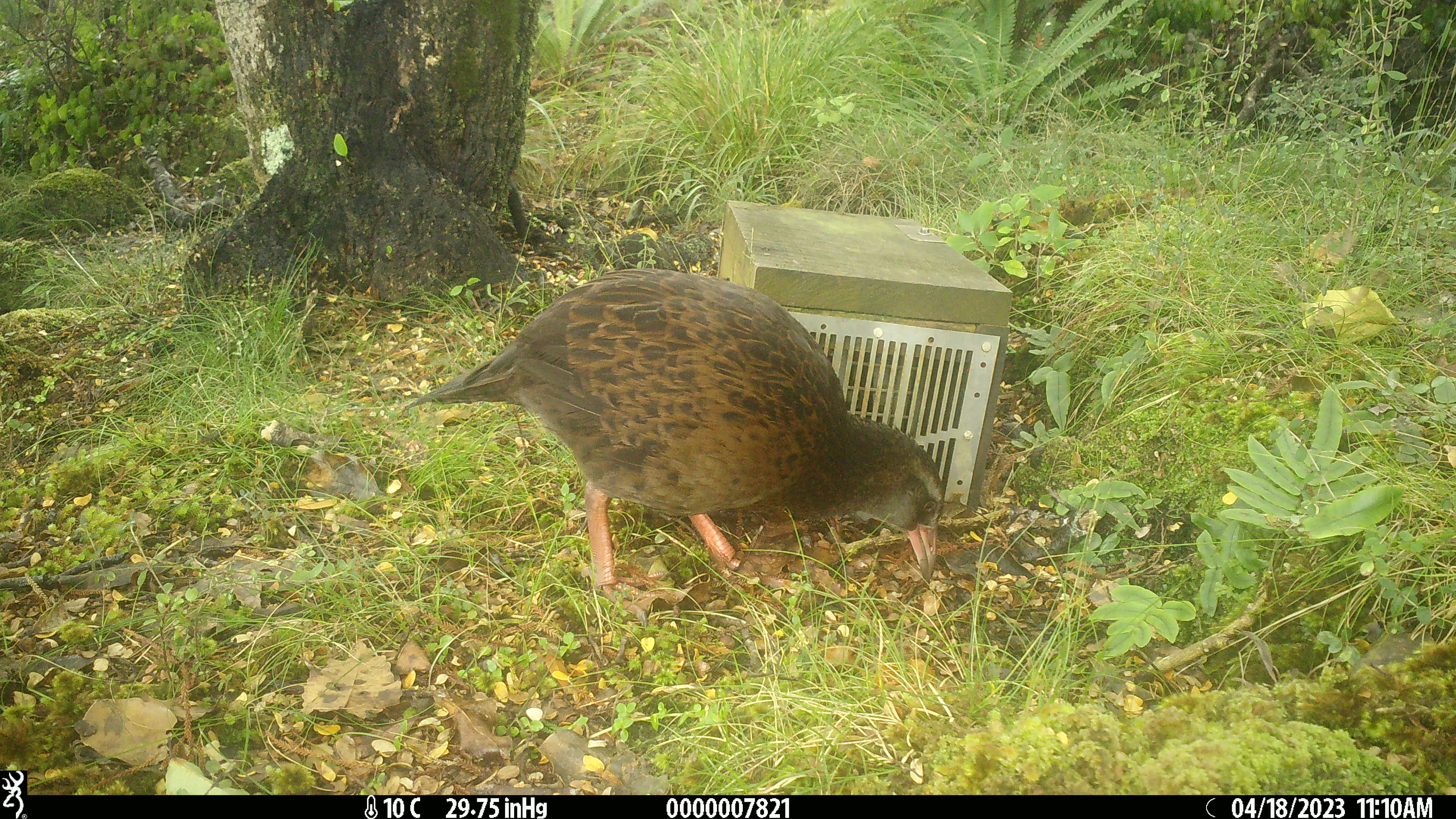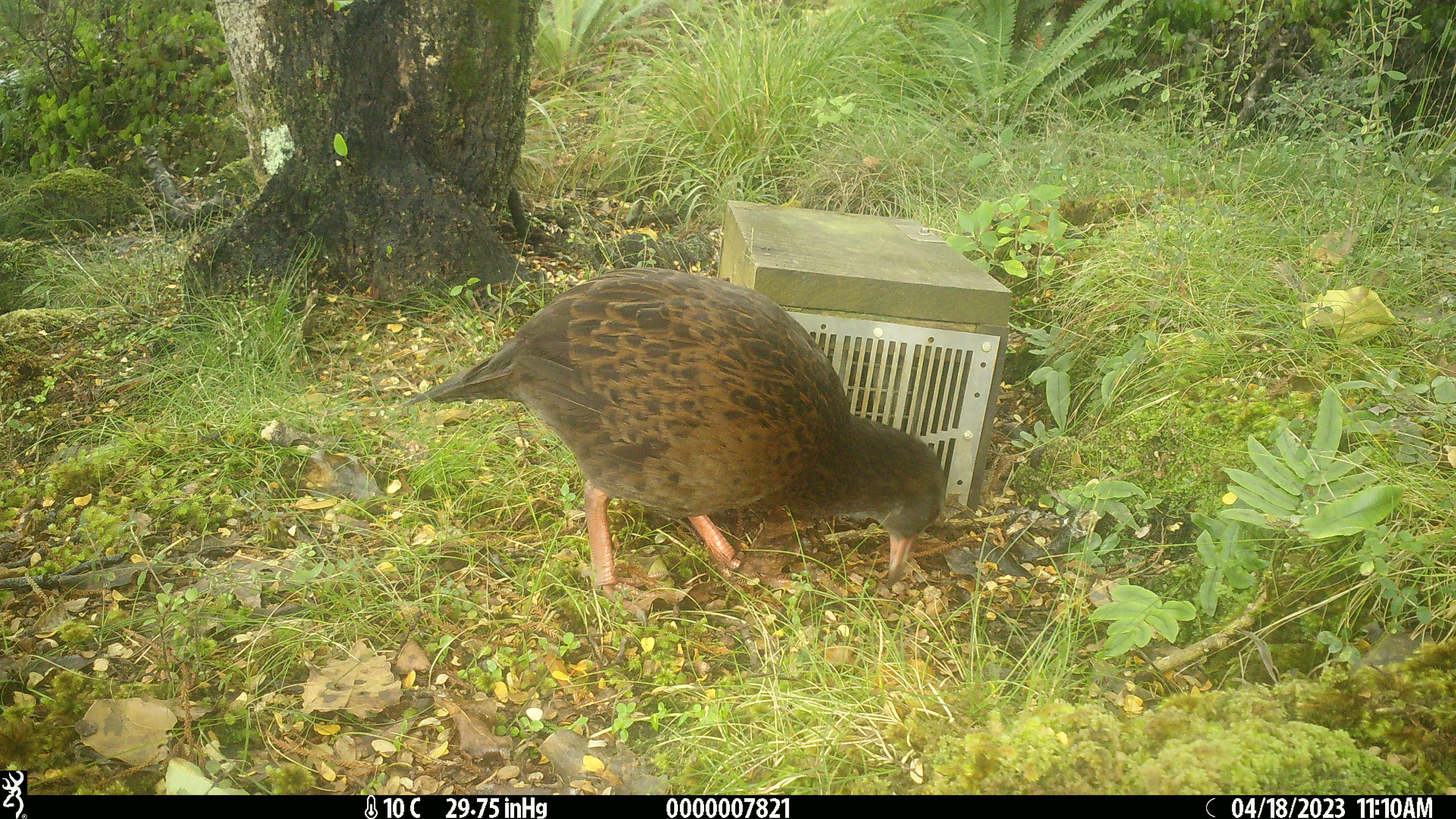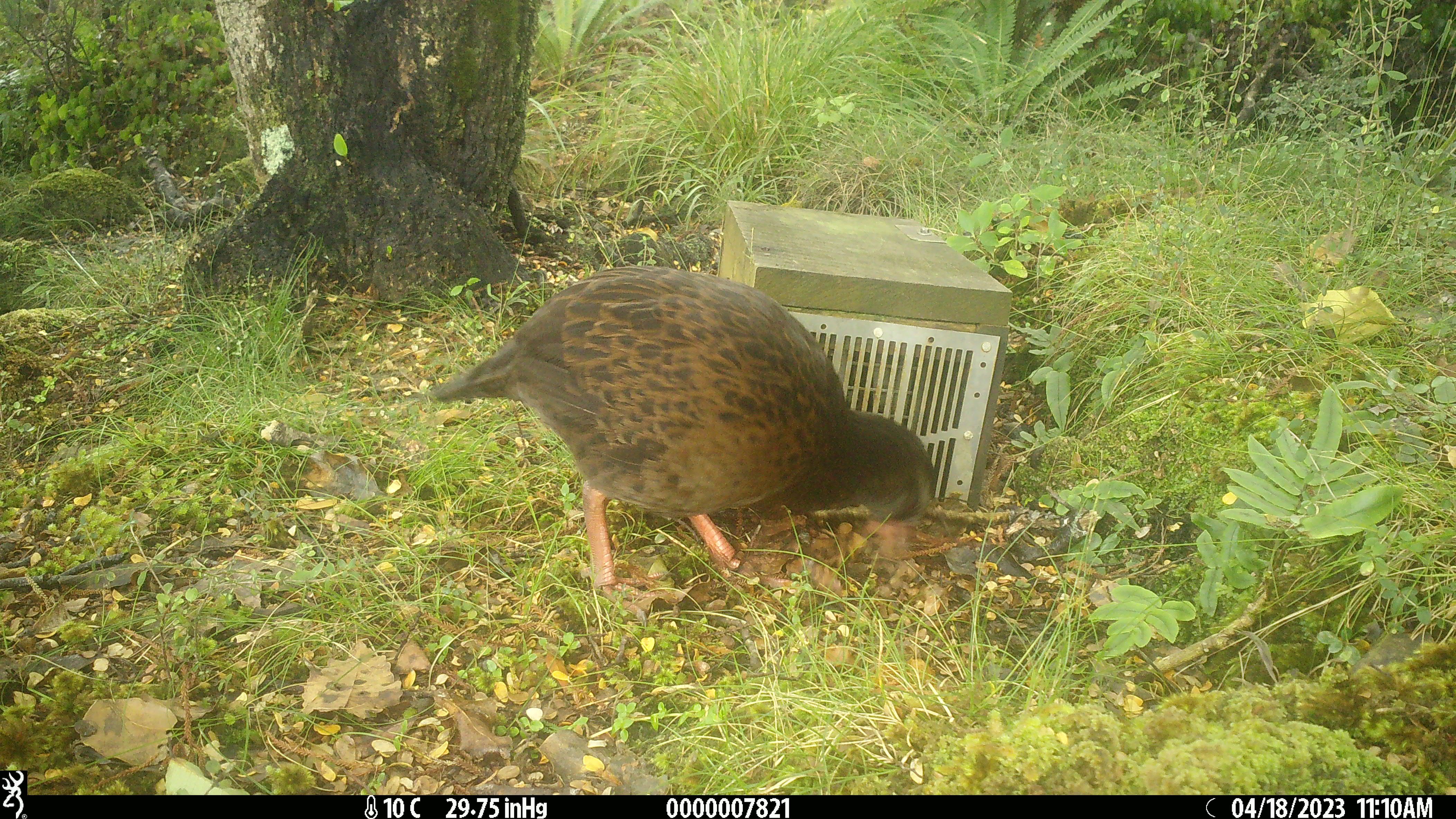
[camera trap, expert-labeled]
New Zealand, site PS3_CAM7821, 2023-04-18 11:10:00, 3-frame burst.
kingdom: Animalia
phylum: Chordata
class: Aves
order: Gruiformes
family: Rallidae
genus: Gallirallus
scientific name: Gallirallus australis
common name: weka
Weka (Gallirallus australis).